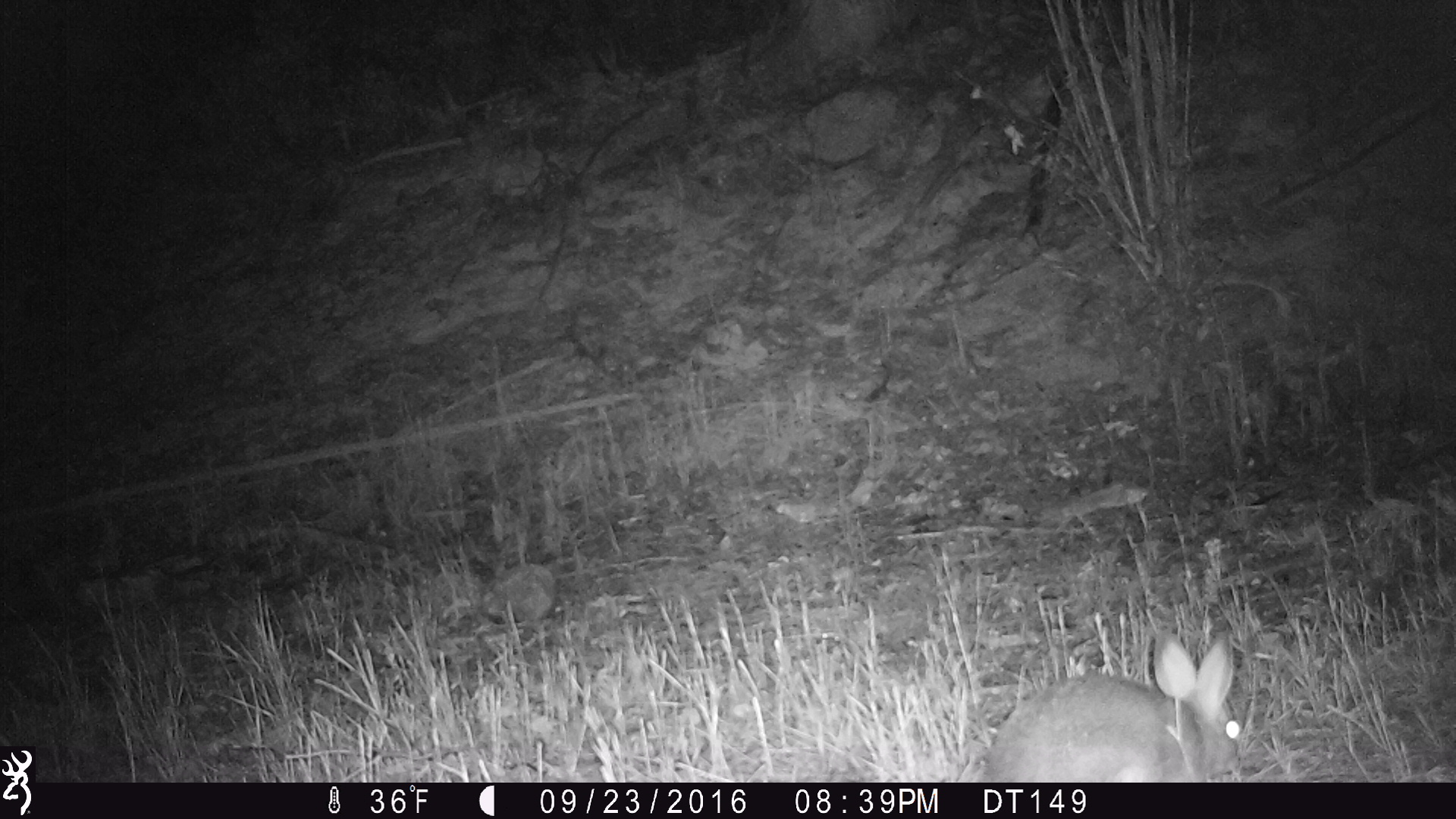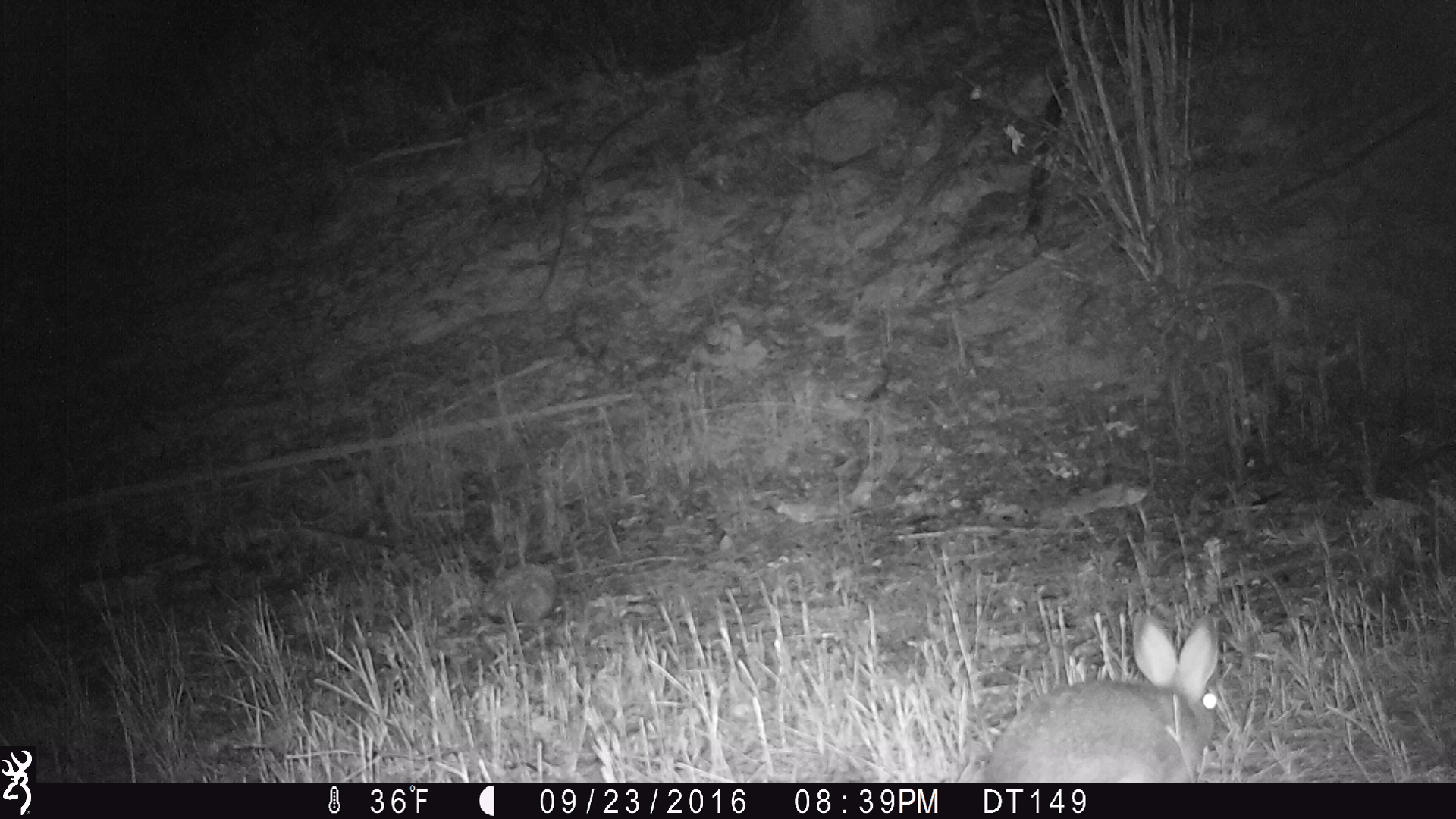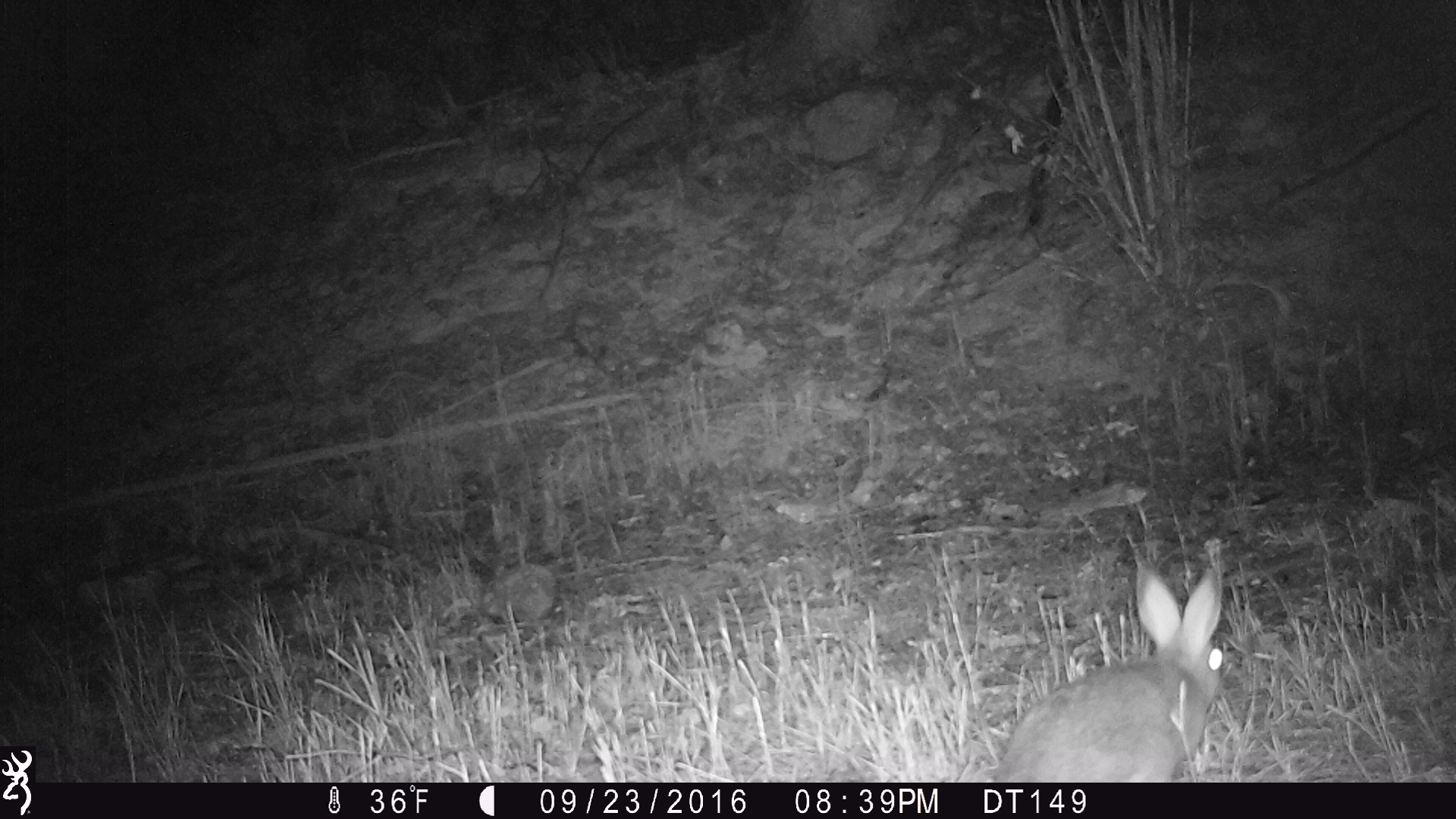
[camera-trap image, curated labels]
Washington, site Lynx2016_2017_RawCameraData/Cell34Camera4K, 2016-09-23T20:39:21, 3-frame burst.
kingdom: Animalia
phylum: Chordata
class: Mammalia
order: Lagomorpha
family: Leporidae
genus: Lepus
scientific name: Lepus americanus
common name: snowshoe hare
Lepus americanus (snowshoe hare). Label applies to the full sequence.